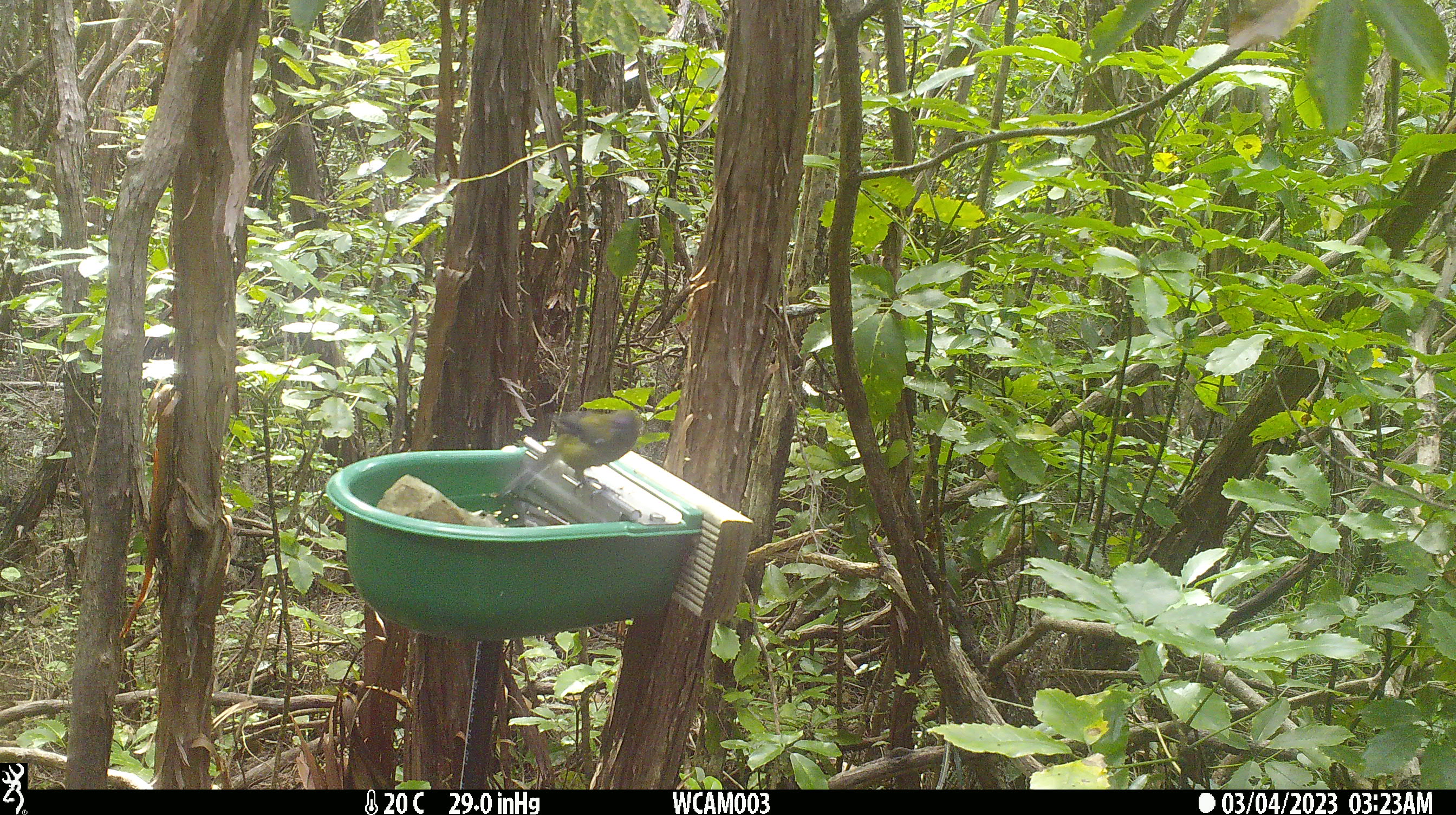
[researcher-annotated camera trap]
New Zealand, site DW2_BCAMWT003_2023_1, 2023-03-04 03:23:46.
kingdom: Animalia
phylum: Chordata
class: Aves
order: Passeriformes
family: Meliphagidae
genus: Anthornis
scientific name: Anthornis melanura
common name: new zealand bellbird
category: bellbird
Bellbird (new zealand bellbird) (Anthornis melanura).